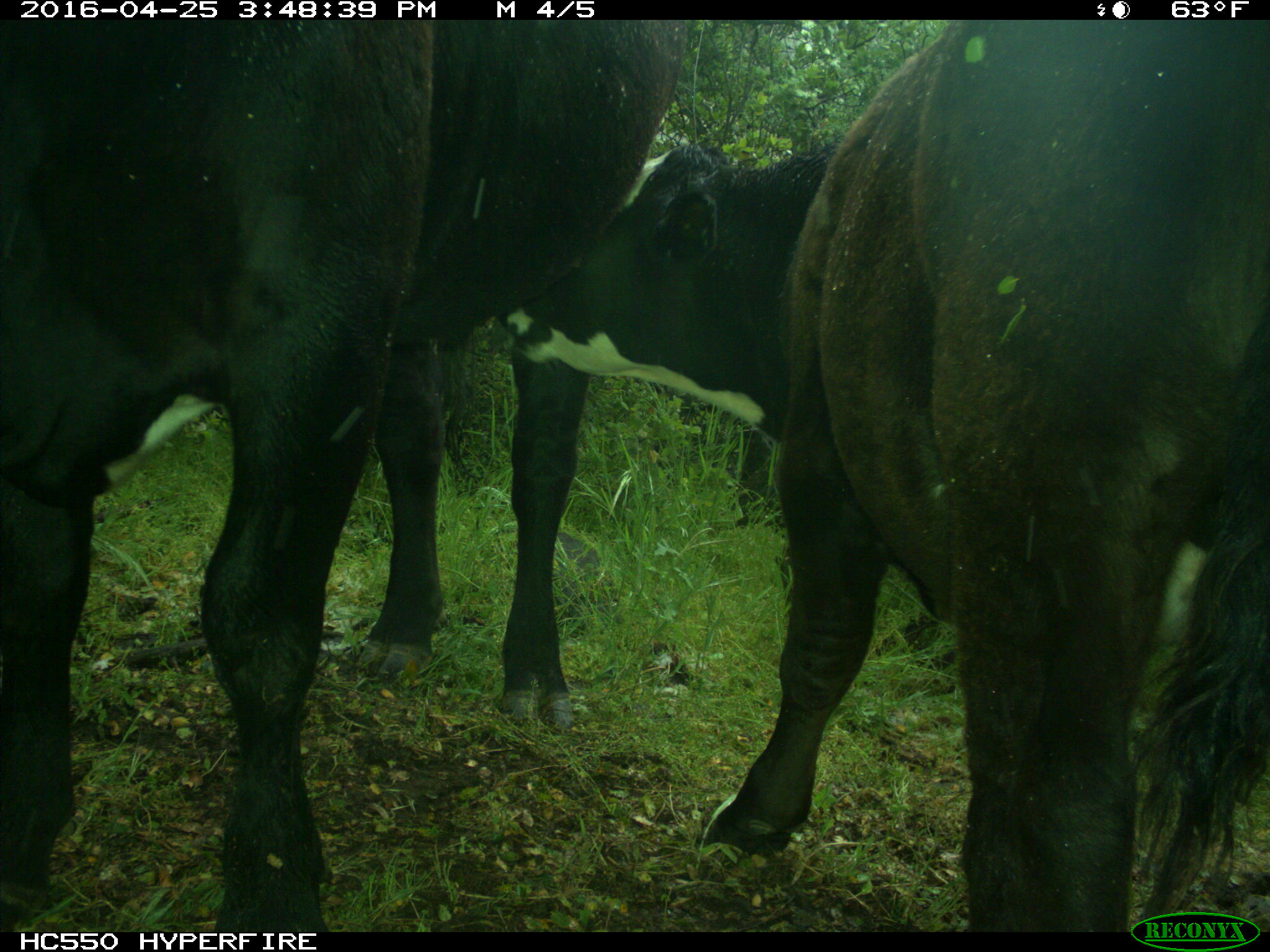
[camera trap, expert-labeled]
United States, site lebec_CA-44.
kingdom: Animalia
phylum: Chordata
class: Mammalia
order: Artiodactyla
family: Bovidae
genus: Bos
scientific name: Bos taurus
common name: domestic cow